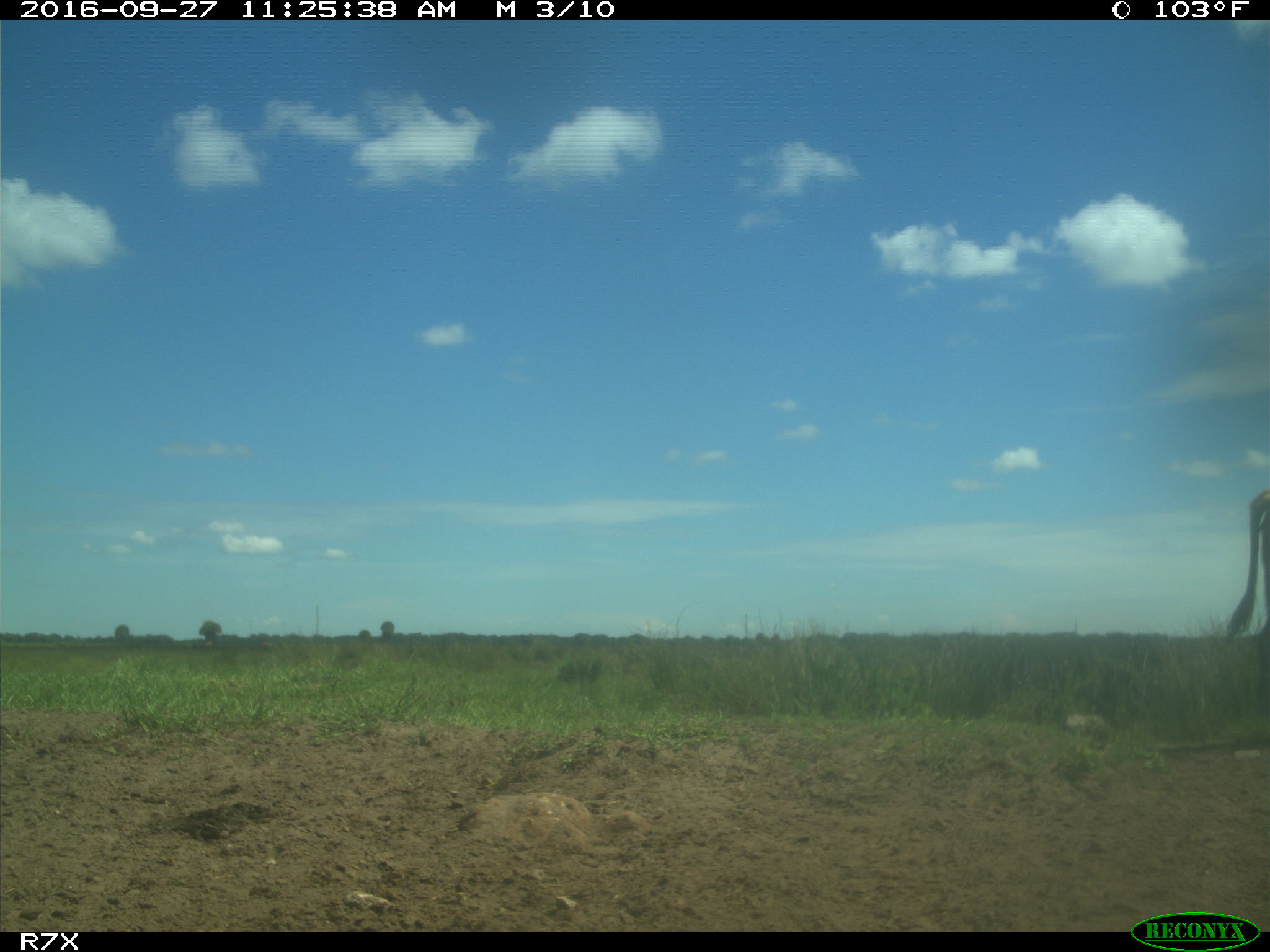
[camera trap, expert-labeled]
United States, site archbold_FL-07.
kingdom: Animalia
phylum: Chordata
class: Mammalia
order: Artiodactyla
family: Bovidae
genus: Bos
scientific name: Bos taurus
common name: domestic cow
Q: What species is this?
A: Bos taurus (domestic cow).